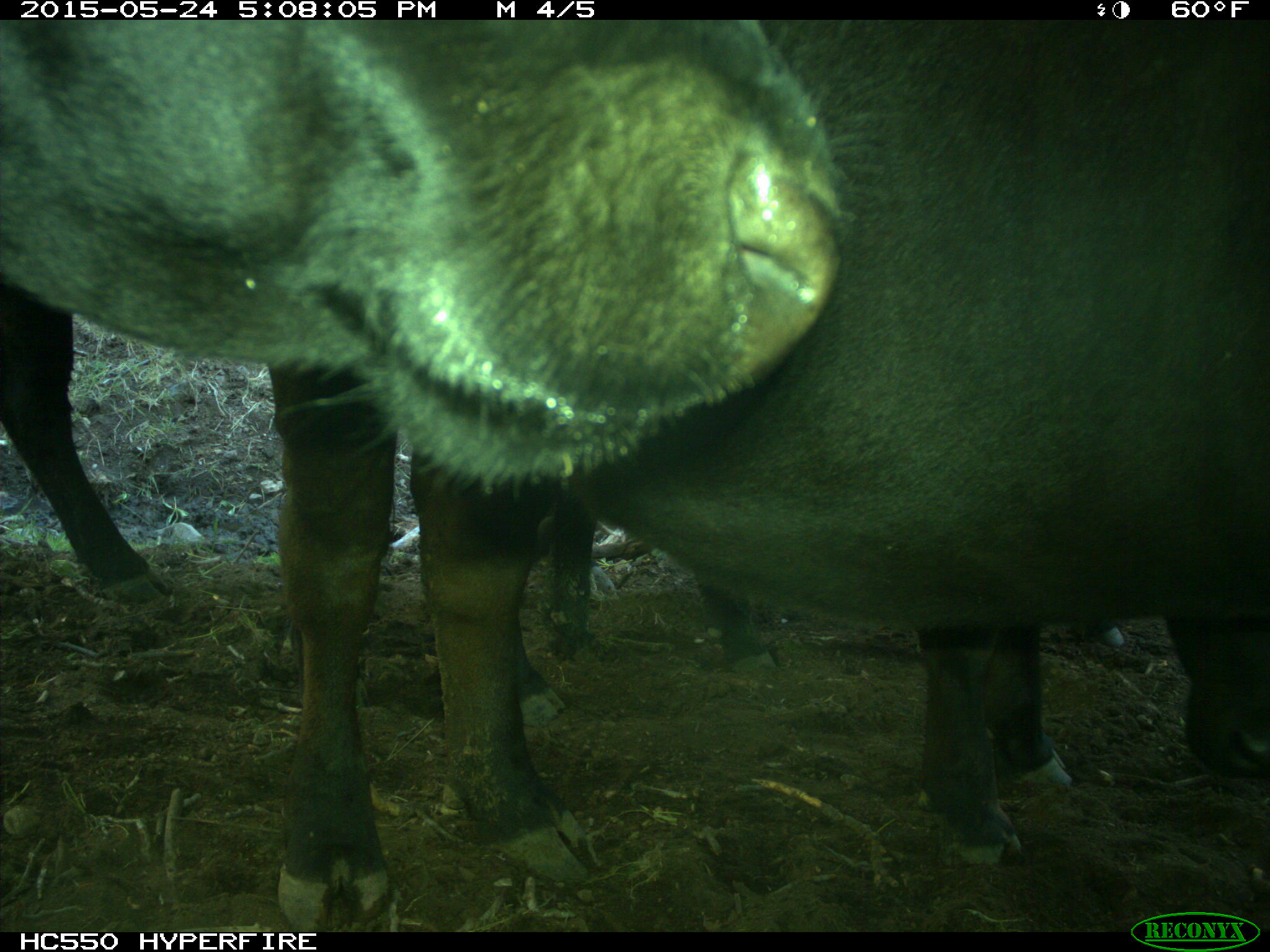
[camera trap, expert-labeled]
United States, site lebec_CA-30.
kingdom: Animalia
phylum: Chordata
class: Mammalia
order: Artiodactyla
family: Bovidae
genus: Bos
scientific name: Bos taurus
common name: domestic cow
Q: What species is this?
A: Bos taurus (domestic cow).